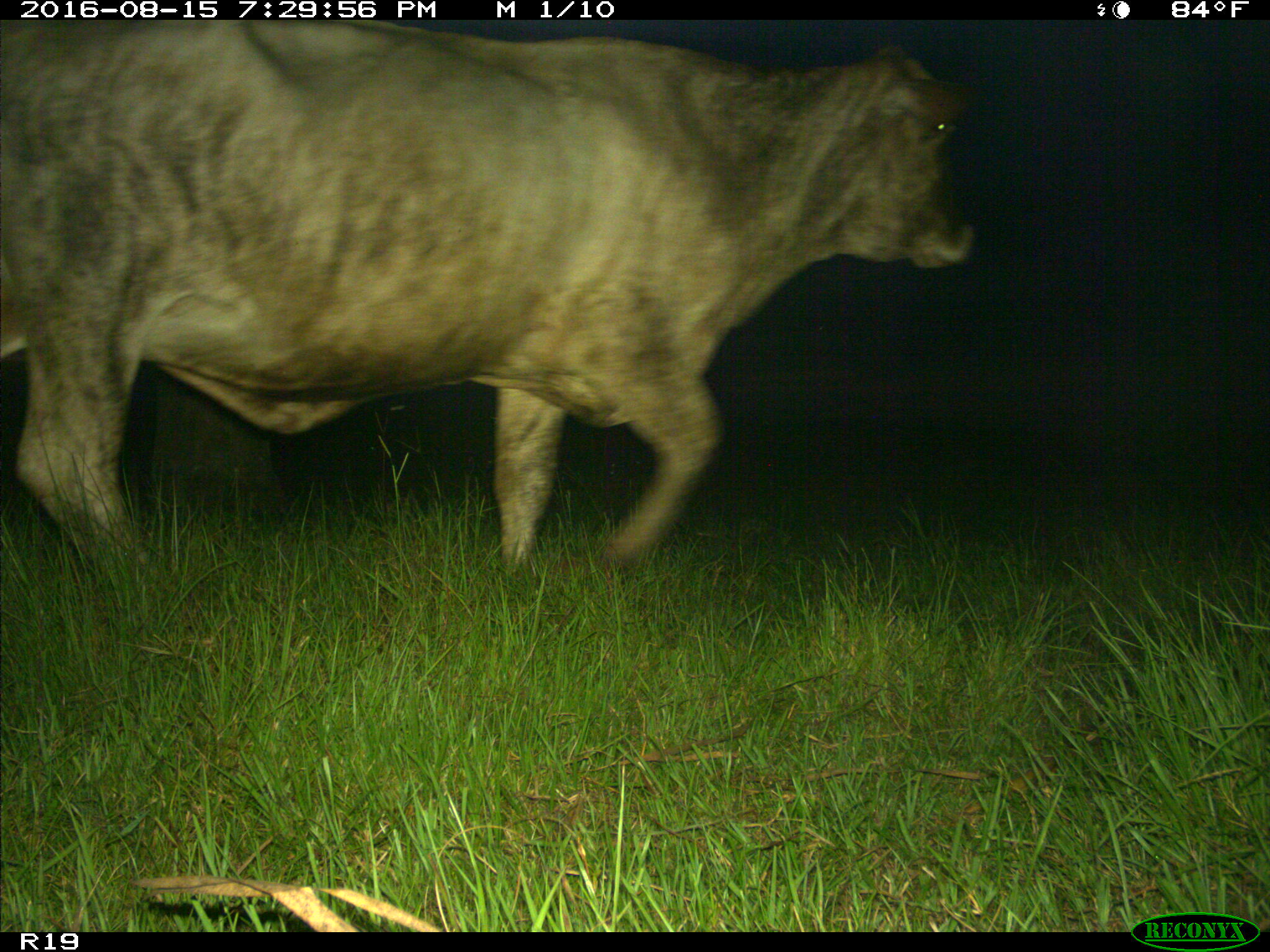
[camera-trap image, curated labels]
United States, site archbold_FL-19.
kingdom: Animalia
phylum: Chordata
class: Mammalia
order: Artiodactyla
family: Bovidae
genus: Bos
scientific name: Bos taurus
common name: domestic cow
Bos taurus (domestic cow).